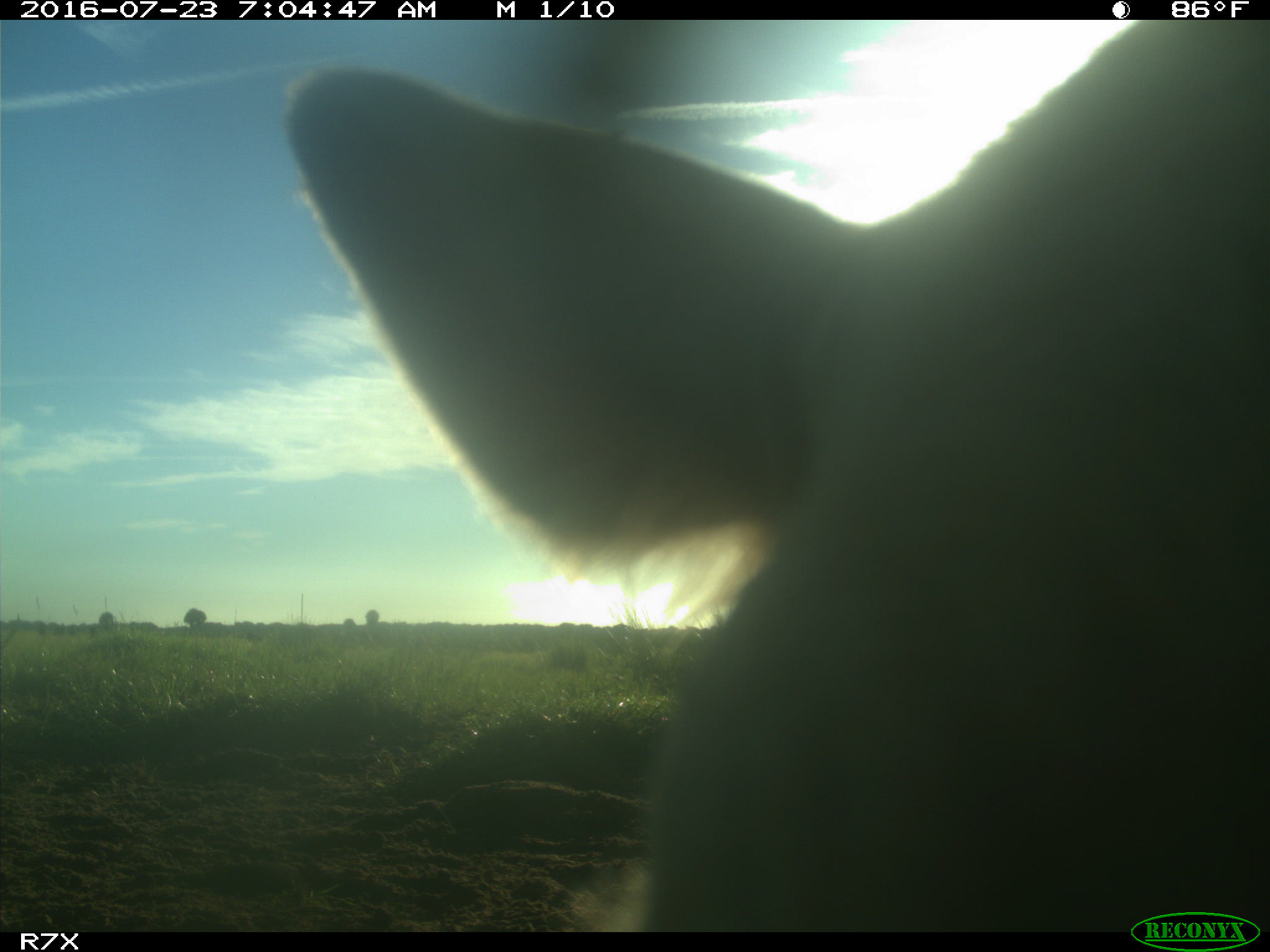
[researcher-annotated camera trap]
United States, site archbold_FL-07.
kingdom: Animalia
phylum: Chordata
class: Mammalia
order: Artiodactyla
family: Bovidae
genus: Bos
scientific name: Bos taurus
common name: domestic cow